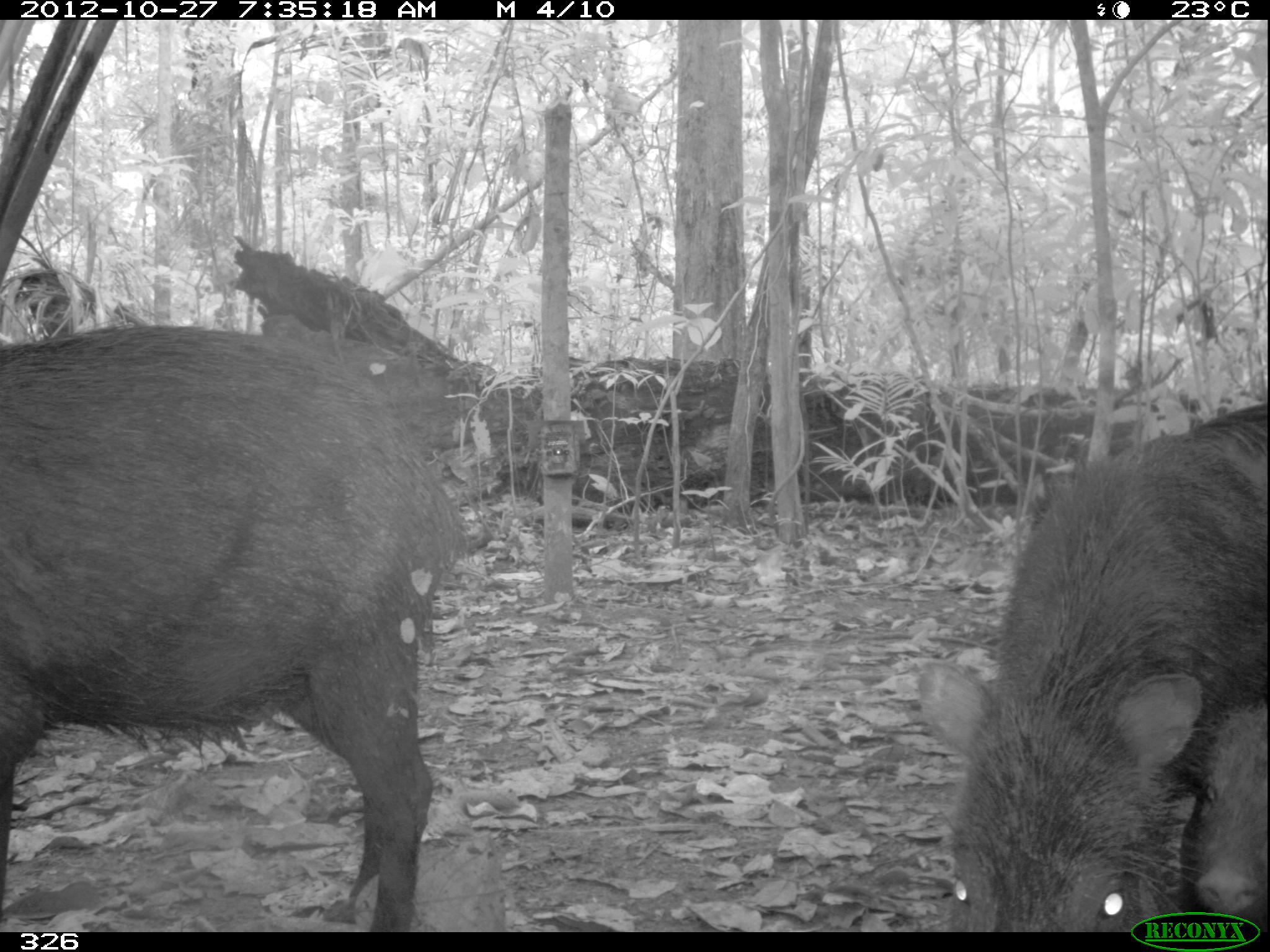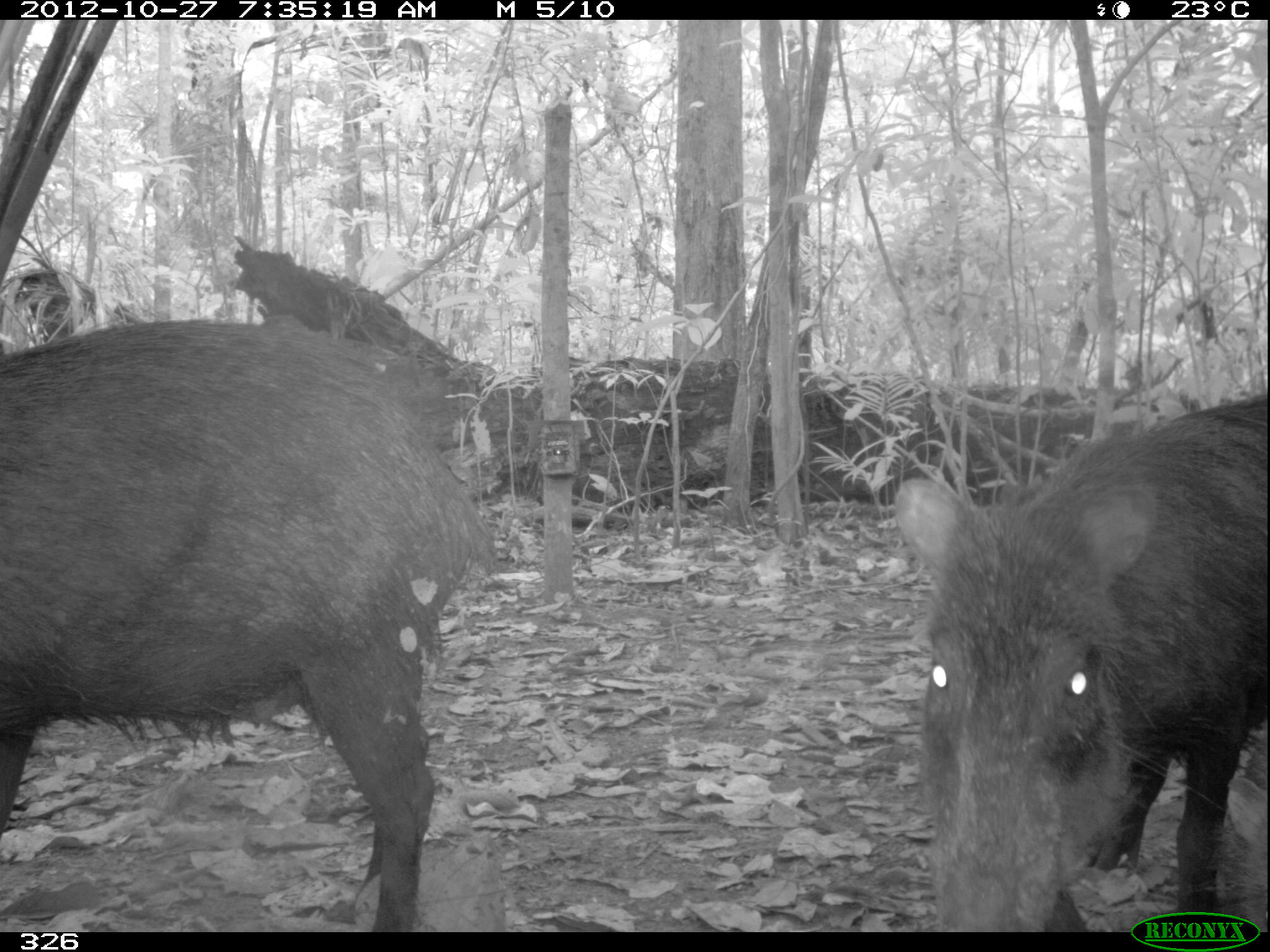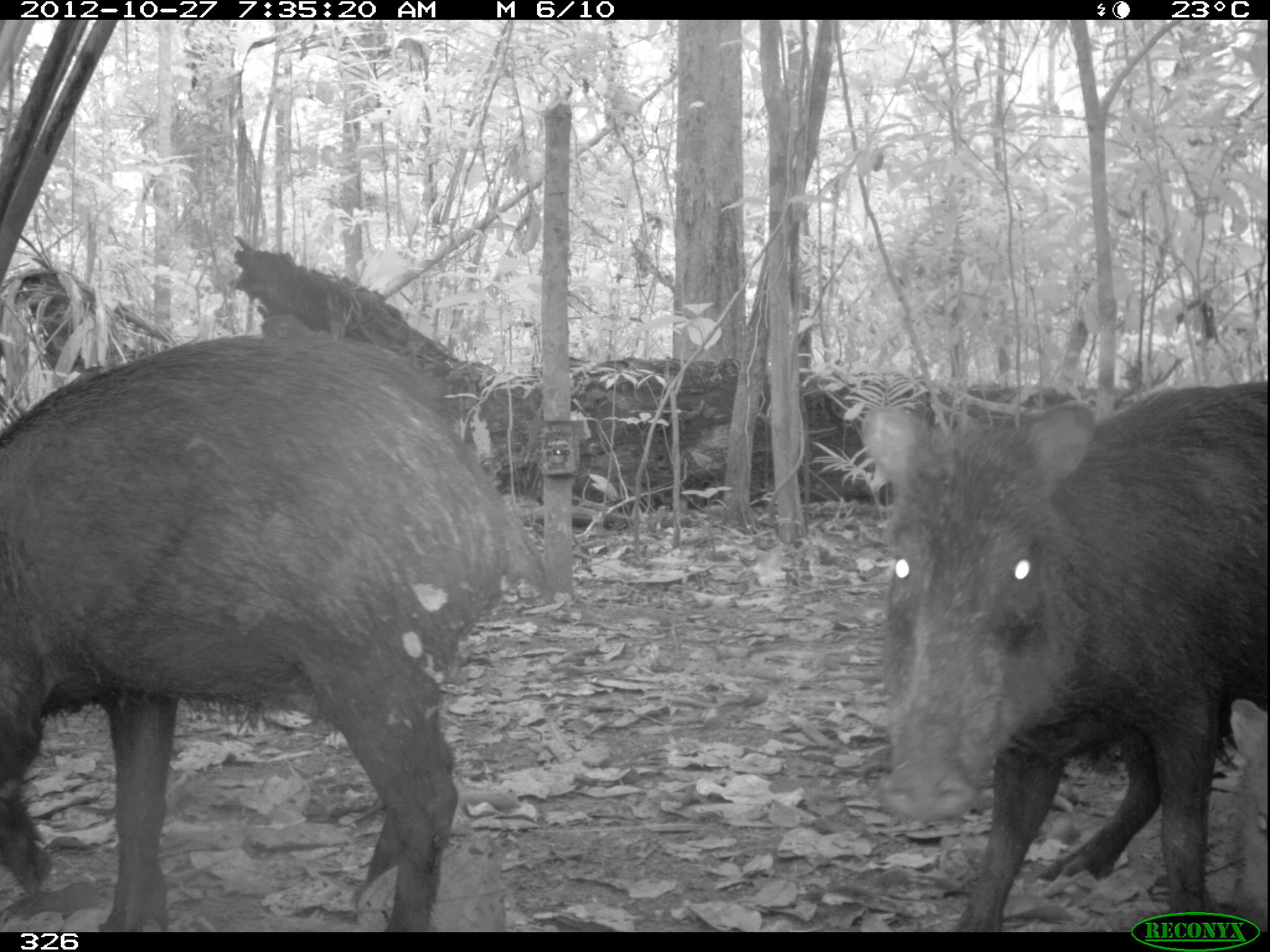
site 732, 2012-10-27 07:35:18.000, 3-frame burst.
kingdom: Animalia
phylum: Chordata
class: Mammalia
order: Artiodactyla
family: Tayassuidae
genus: Tayassu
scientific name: Tayassu pecari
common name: white-lipped peccary